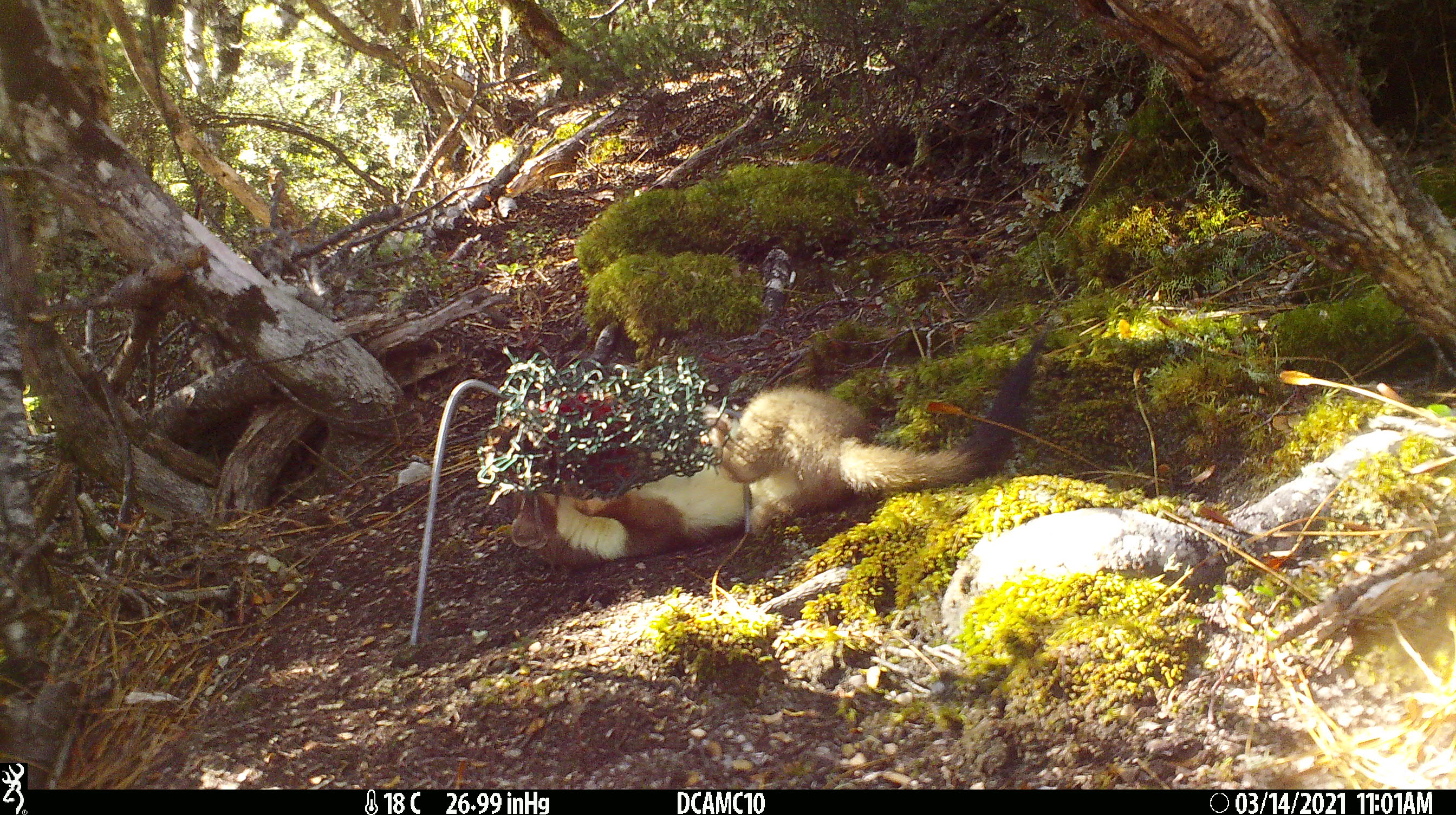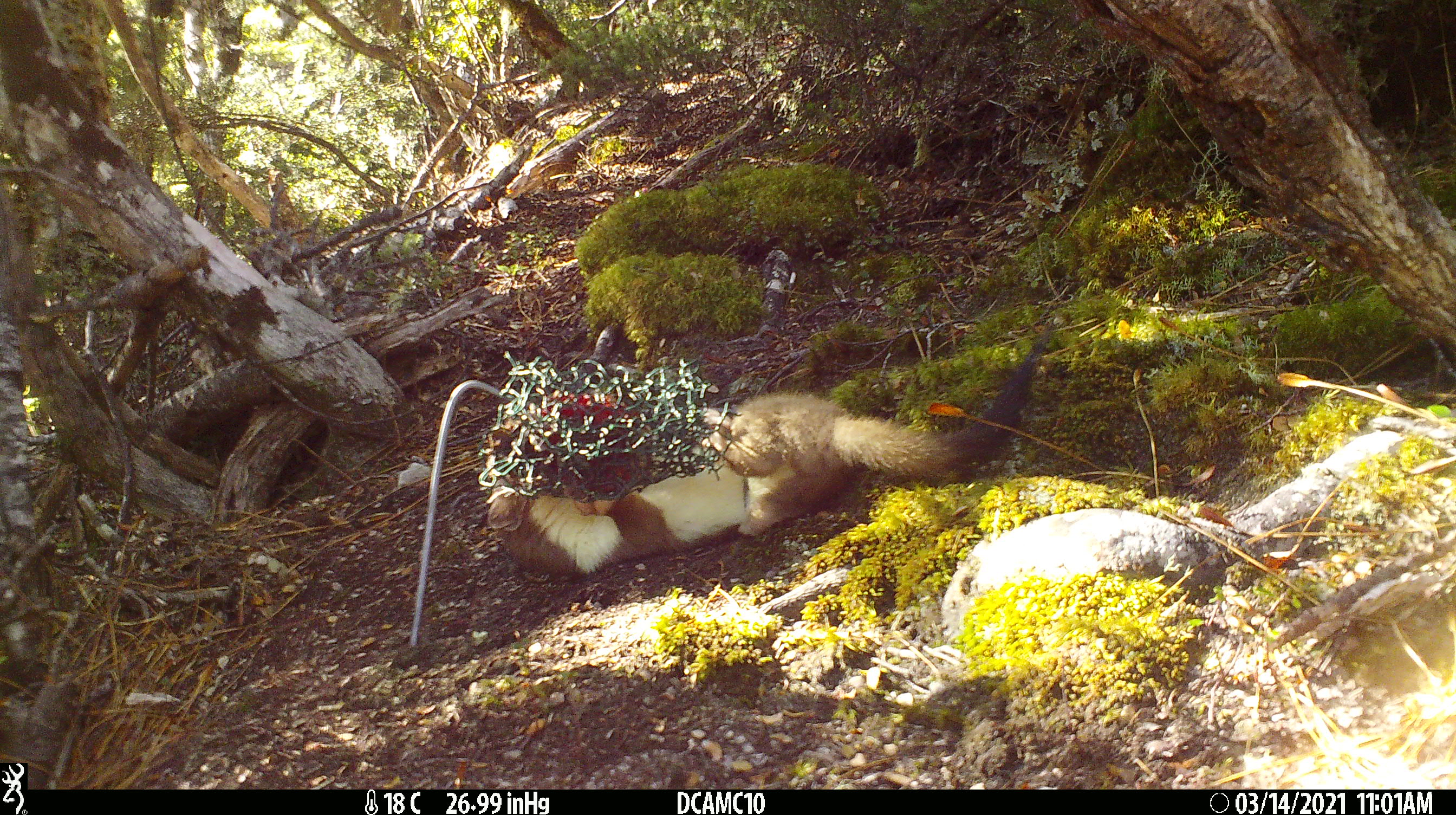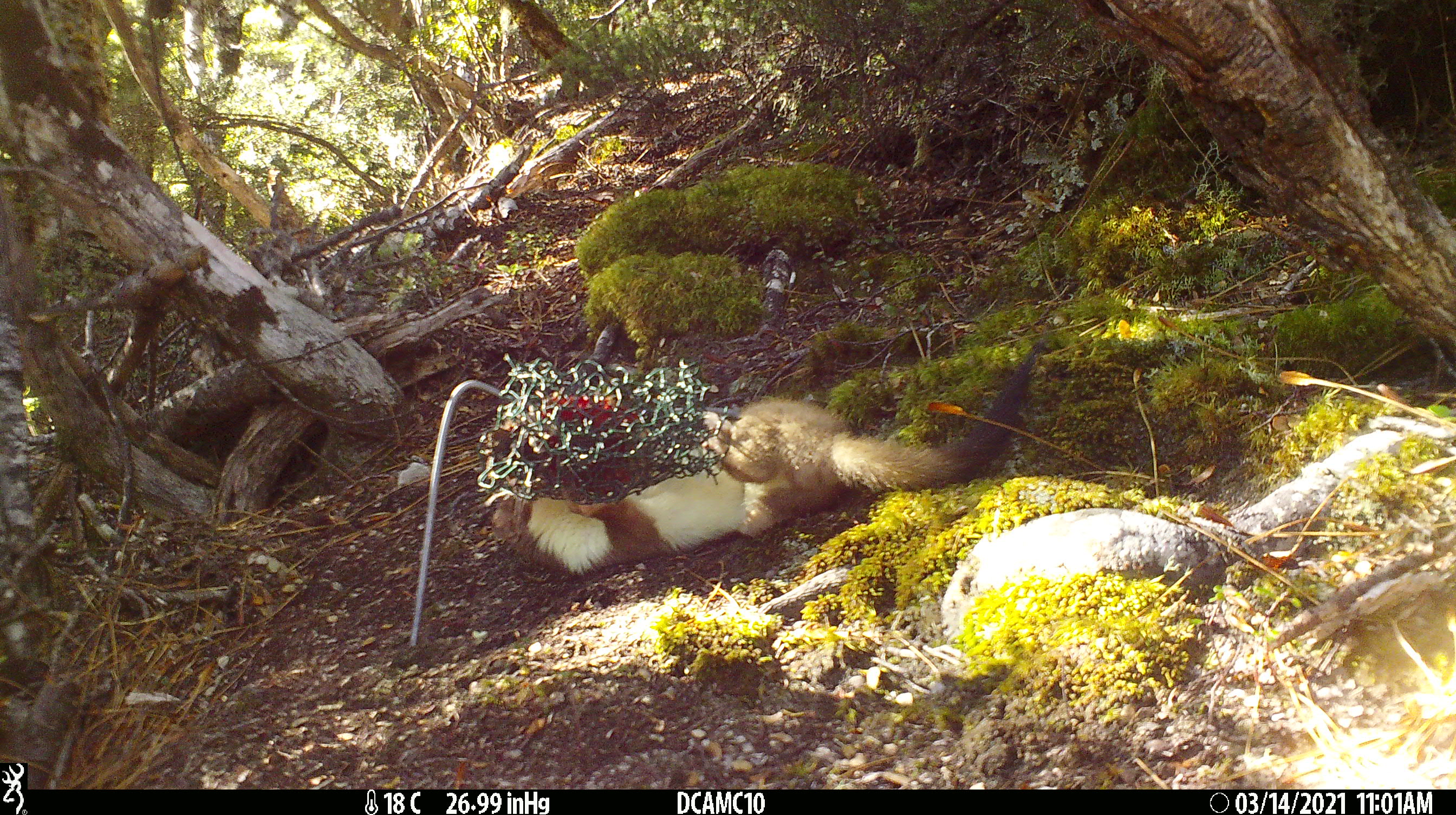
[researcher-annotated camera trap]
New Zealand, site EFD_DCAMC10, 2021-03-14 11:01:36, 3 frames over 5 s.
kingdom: Animalia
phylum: Chordata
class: Mammalia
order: Carnivora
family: Mustelidae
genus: Mustela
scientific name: Mustela erminea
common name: stoat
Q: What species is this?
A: Stoat (Mustela erminea).